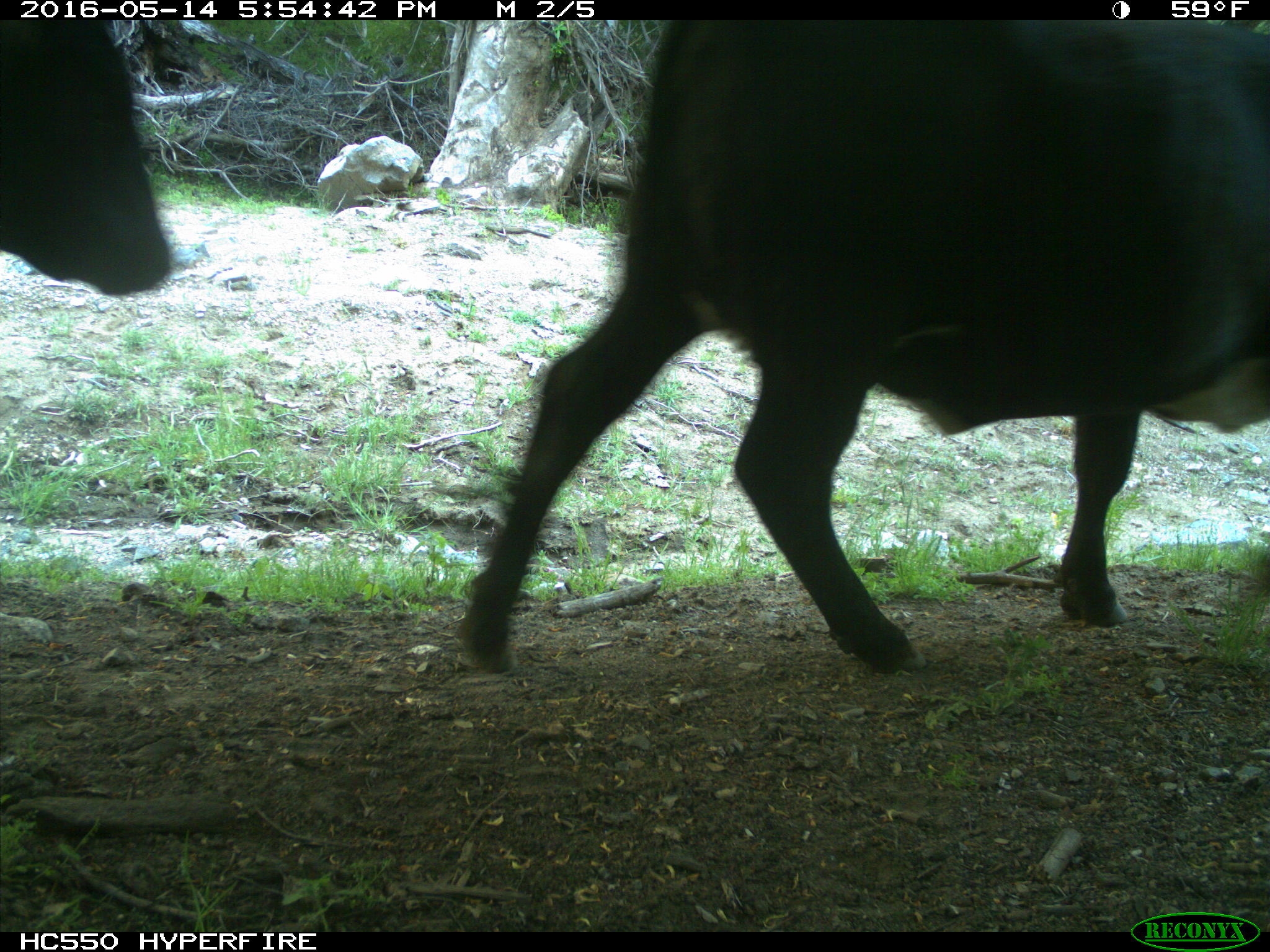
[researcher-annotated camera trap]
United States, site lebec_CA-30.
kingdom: Animalia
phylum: Chordata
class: Mammalia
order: Artiodactyla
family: Bovidae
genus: Bos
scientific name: Bos taurus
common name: domestic cow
Bos taurus (domestic cow).